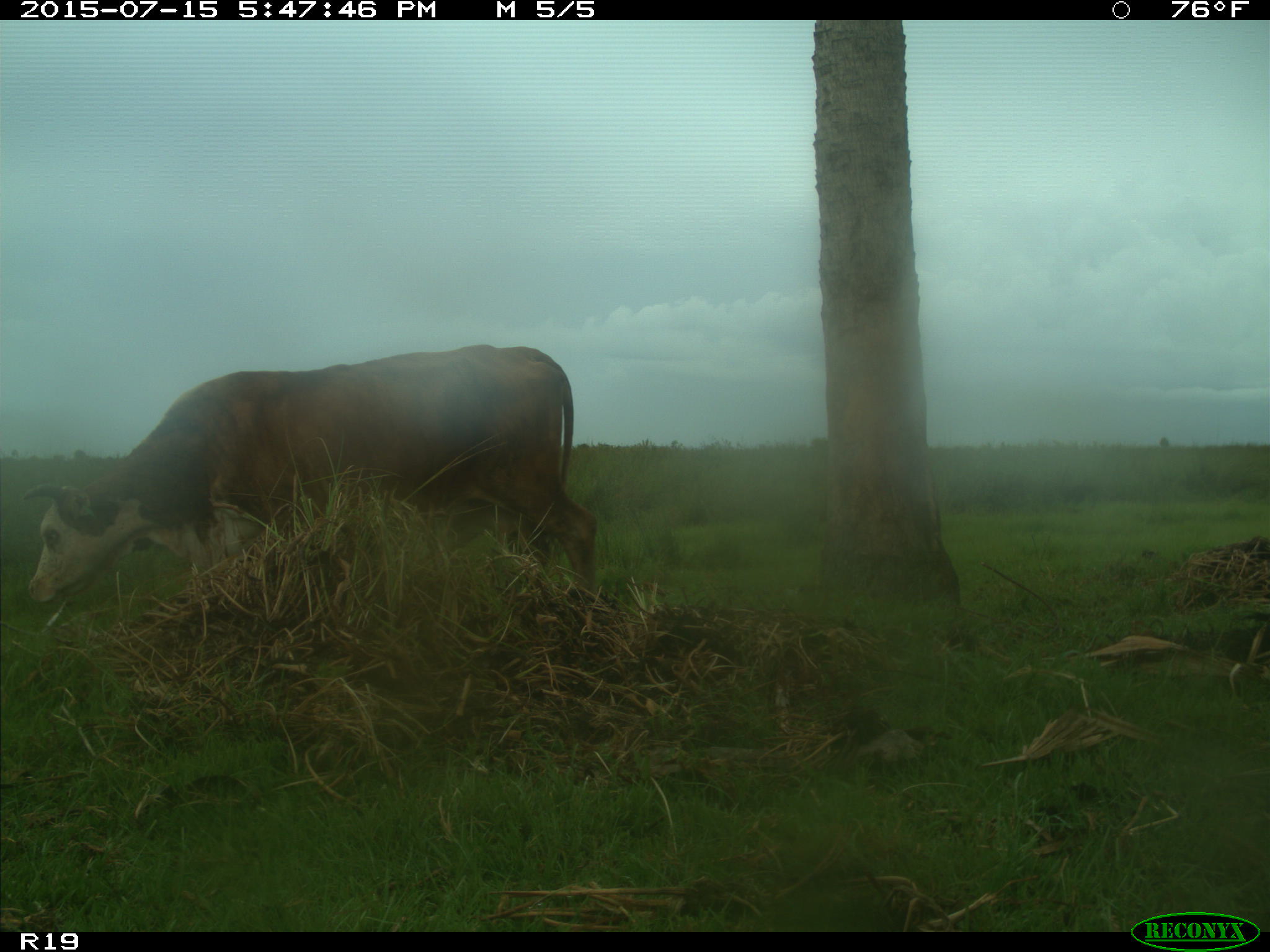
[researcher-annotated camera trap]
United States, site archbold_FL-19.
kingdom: Animalia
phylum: Chordata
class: Mammalia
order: Artiodactyla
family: Bovidae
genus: Bos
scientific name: Bos taurus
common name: domestic cow